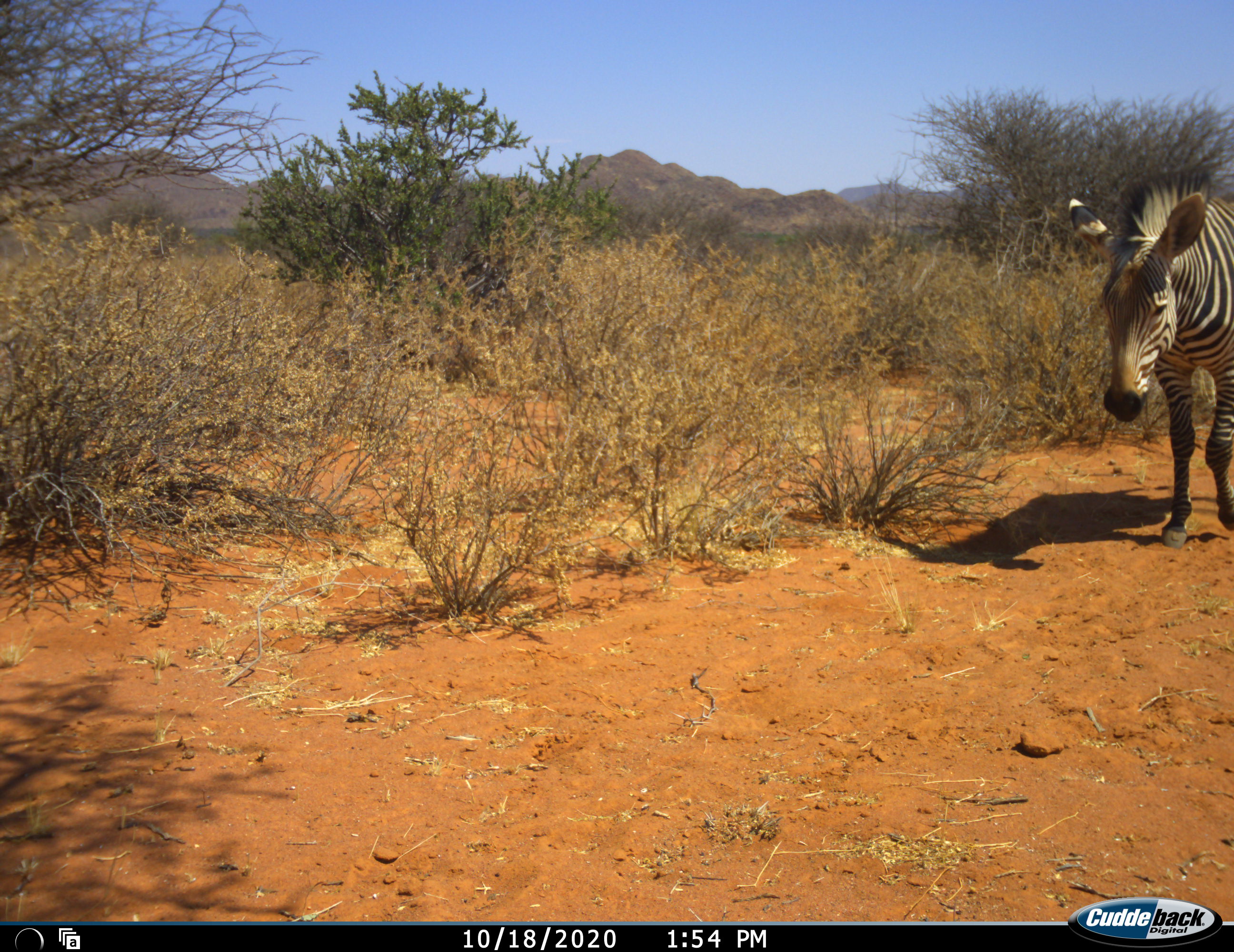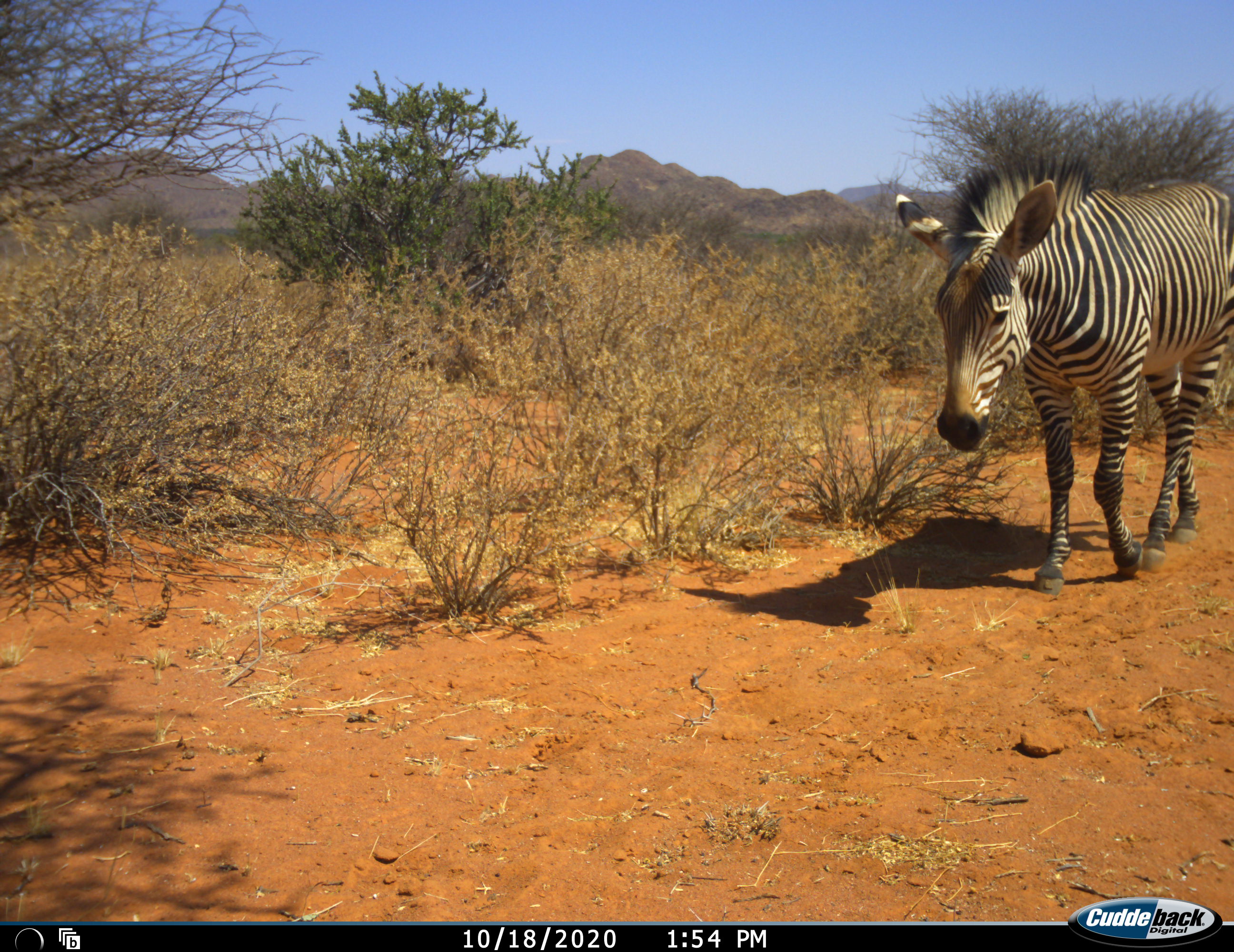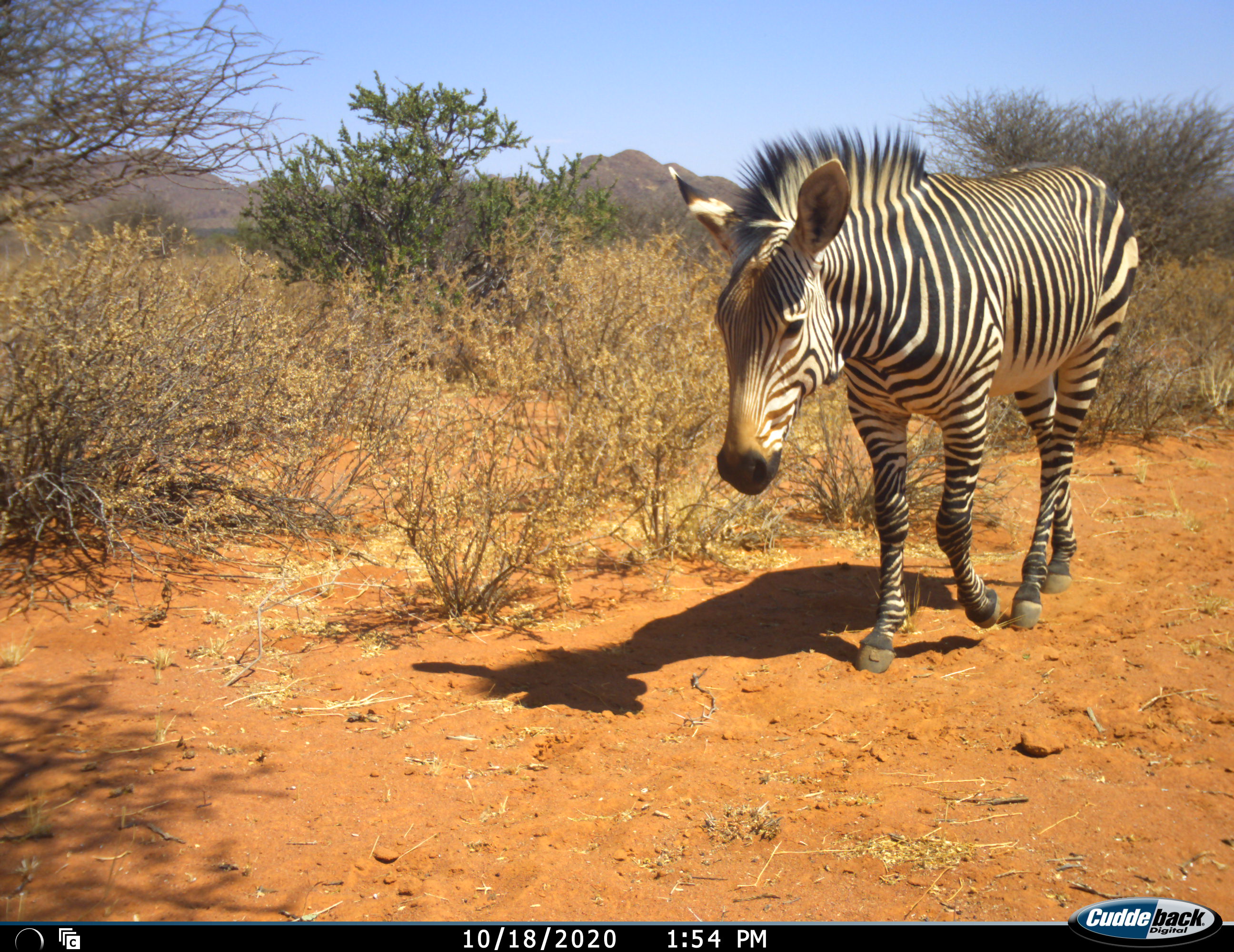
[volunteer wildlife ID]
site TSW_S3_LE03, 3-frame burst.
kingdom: Animalia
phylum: Chordata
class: Mammalia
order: Perissodactyla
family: Equidae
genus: Equus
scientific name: Equus zebra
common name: mountain zebra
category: zebramountain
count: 1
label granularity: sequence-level